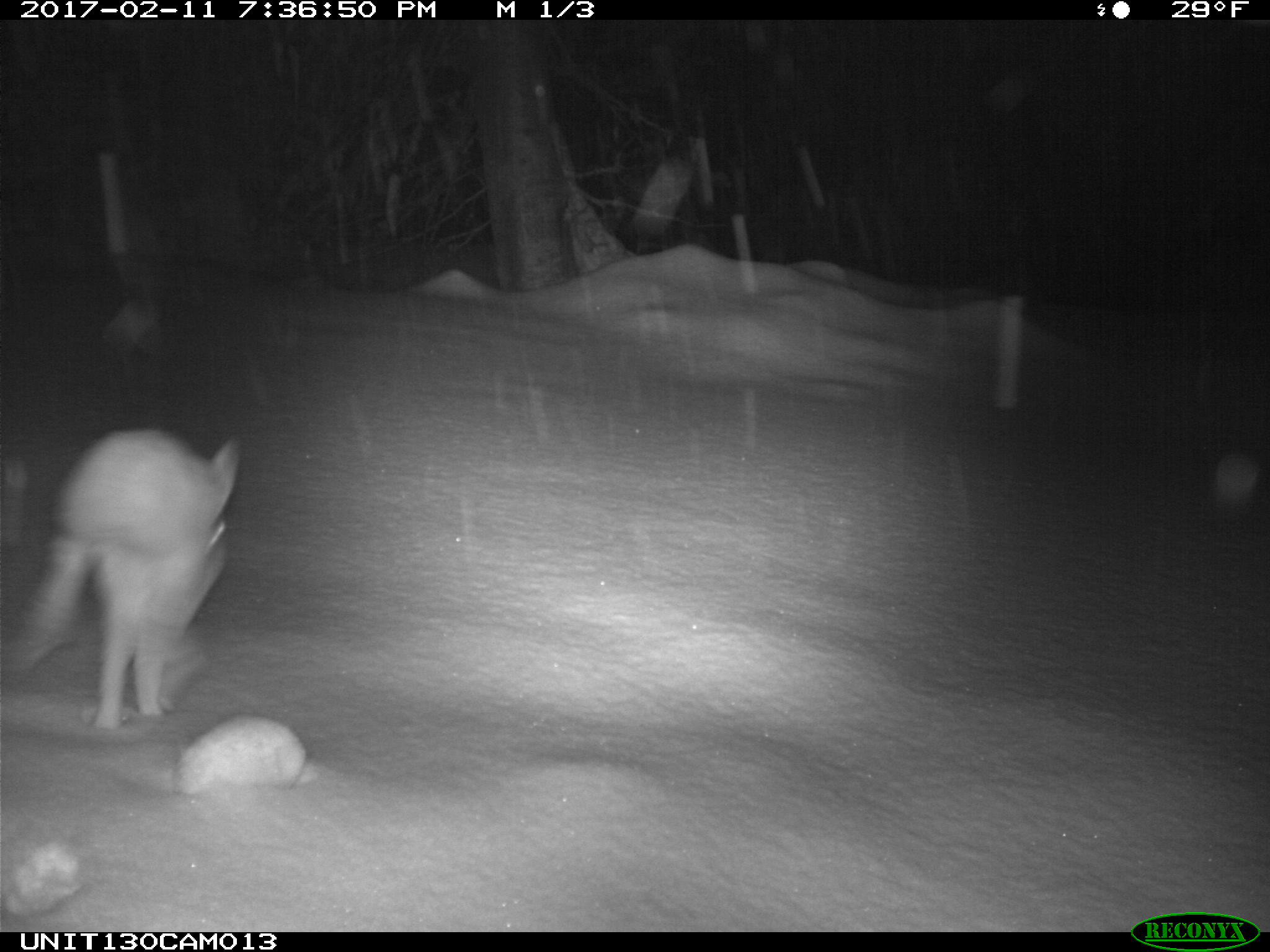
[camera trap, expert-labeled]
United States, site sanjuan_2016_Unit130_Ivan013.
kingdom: Animalia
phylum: Chordata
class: Mammalia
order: Lagomorpha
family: Leporidae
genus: Lepus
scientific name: Lepus americanus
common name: snowshoe hare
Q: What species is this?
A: Lepus americanus (snowshoe hare).